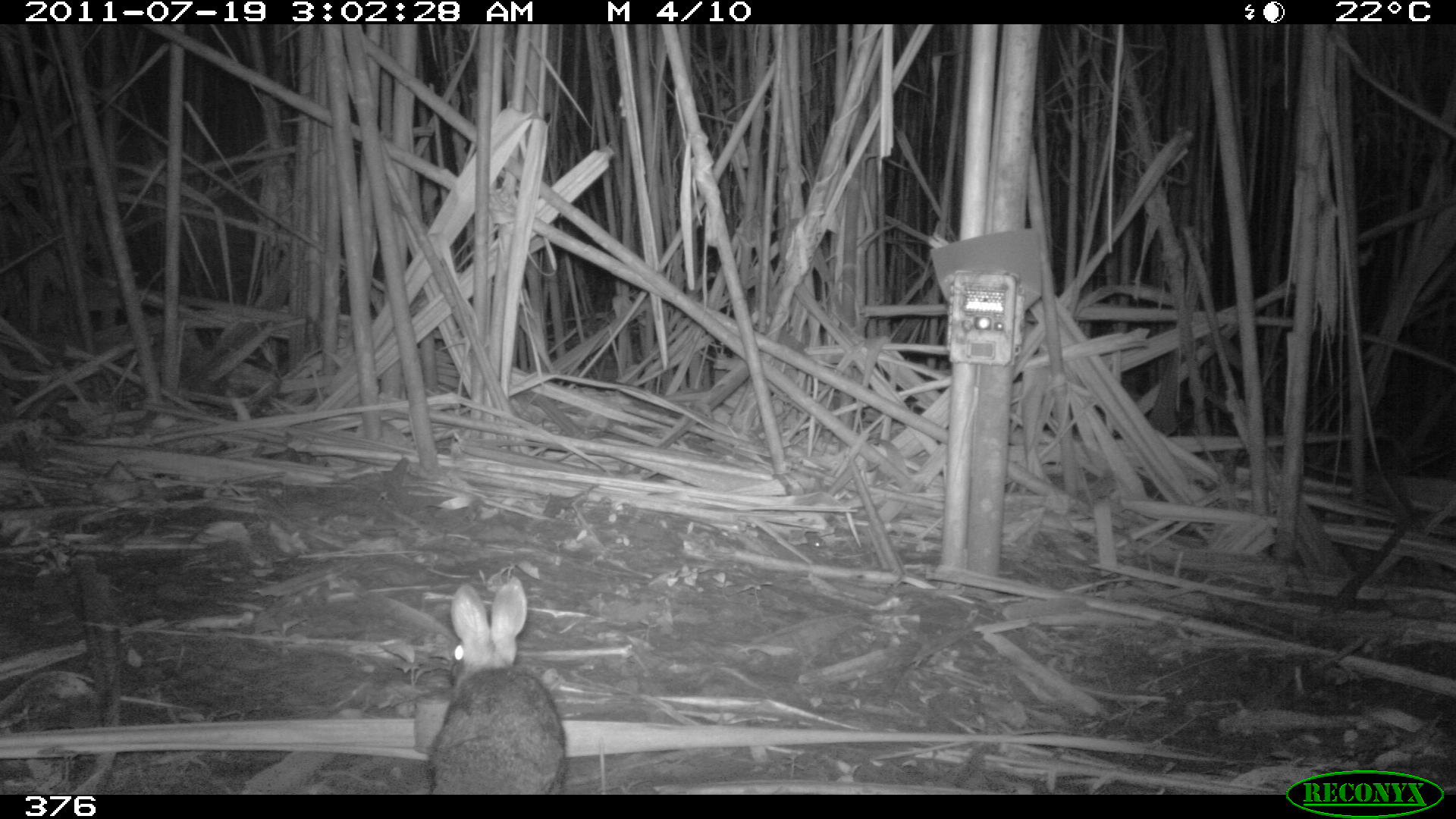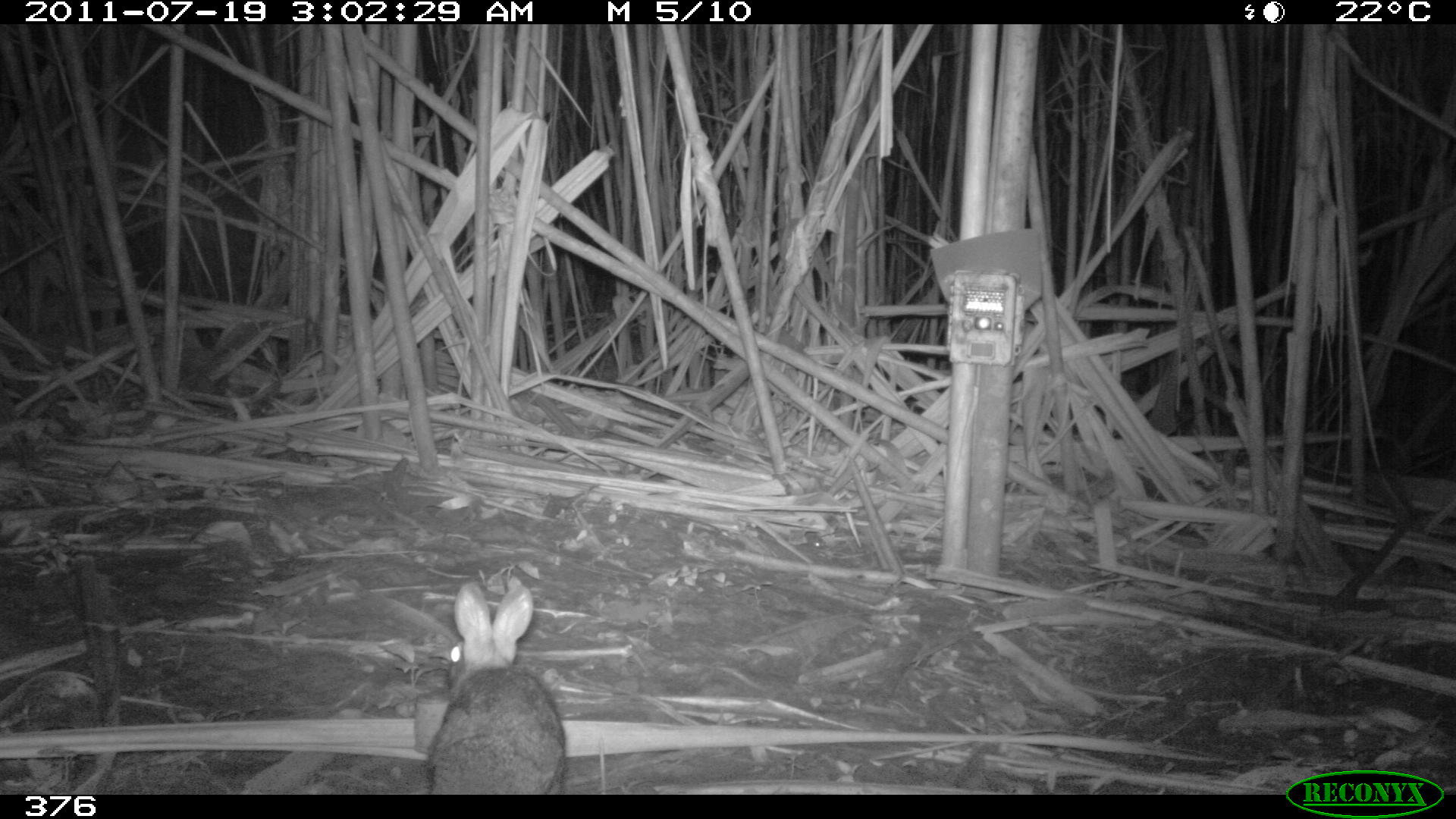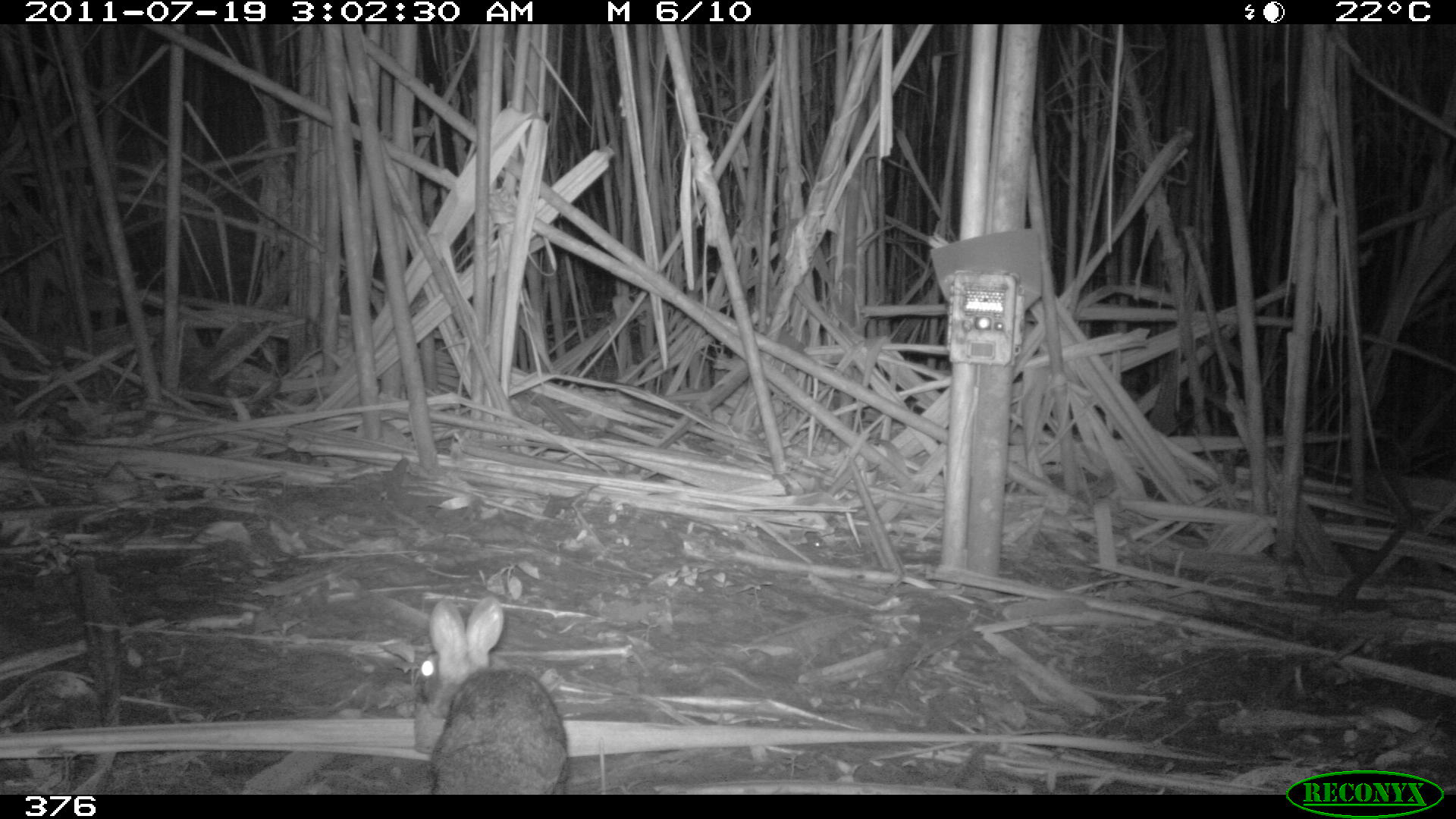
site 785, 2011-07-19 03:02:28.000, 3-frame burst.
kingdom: Animalia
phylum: Chordata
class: Mammalia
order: Lagomorpha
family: Leporidae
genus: Sylvilagus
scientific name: Sylvilagus brasiliensis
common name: tapeti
Sylvilagus brasiliensis (tapeti).